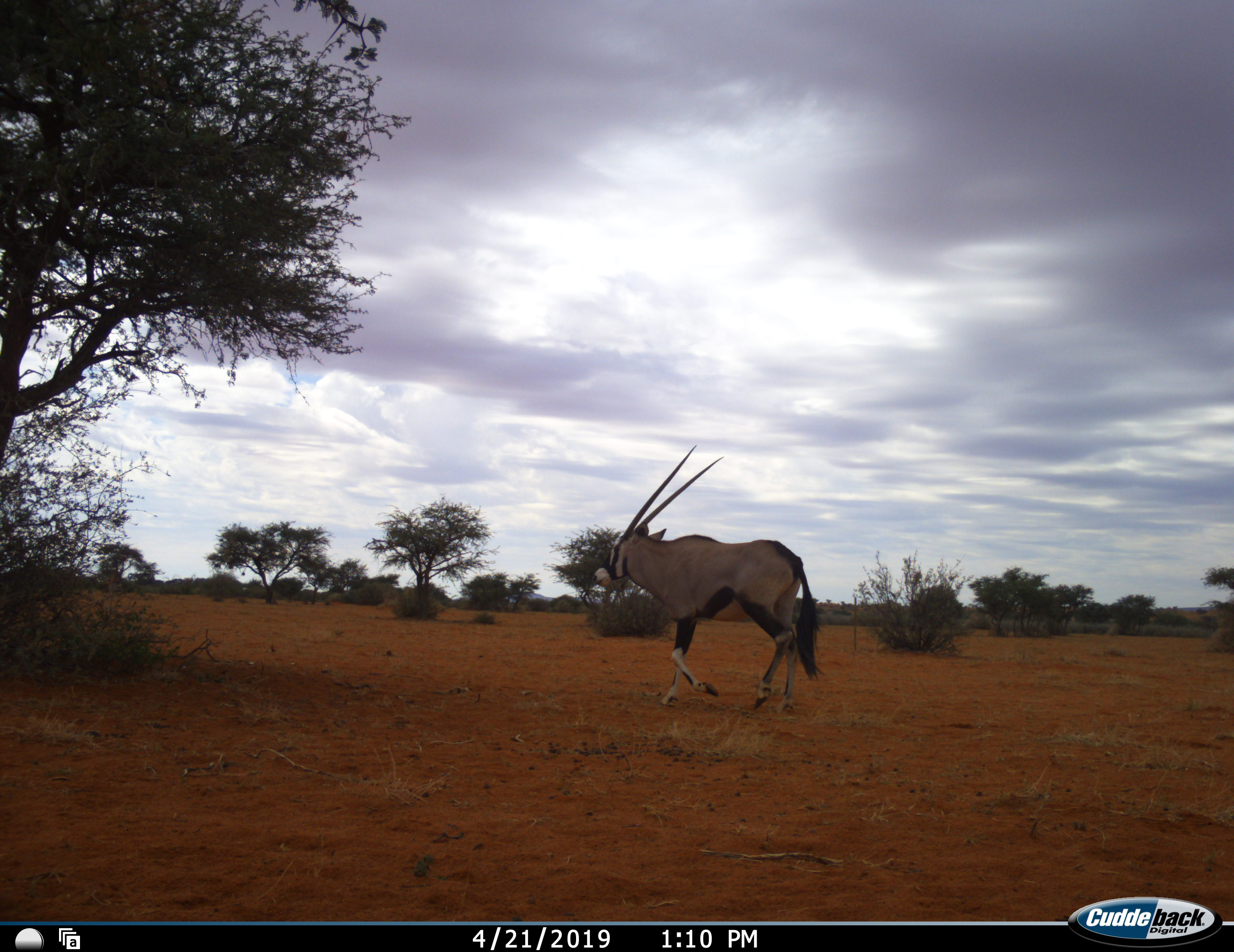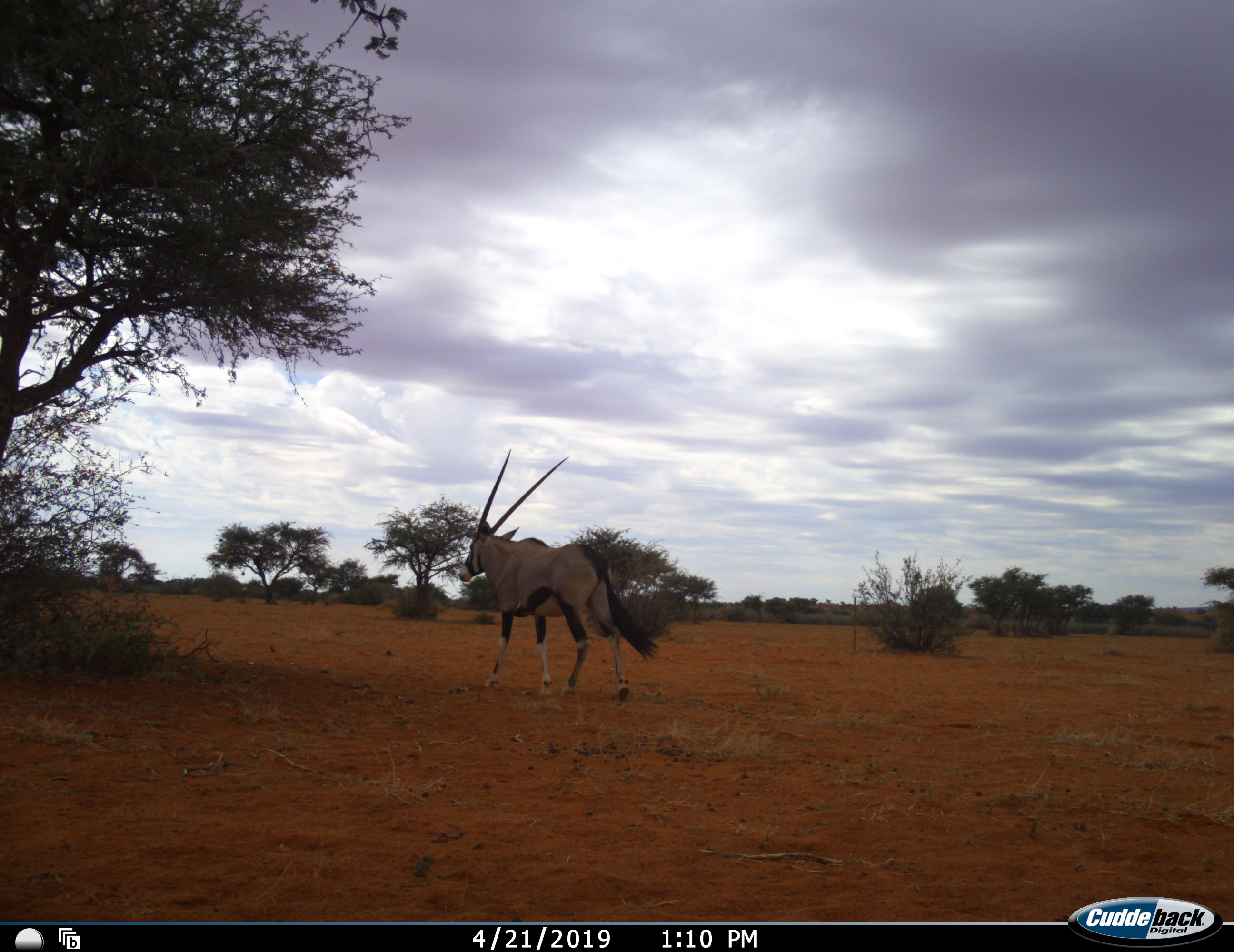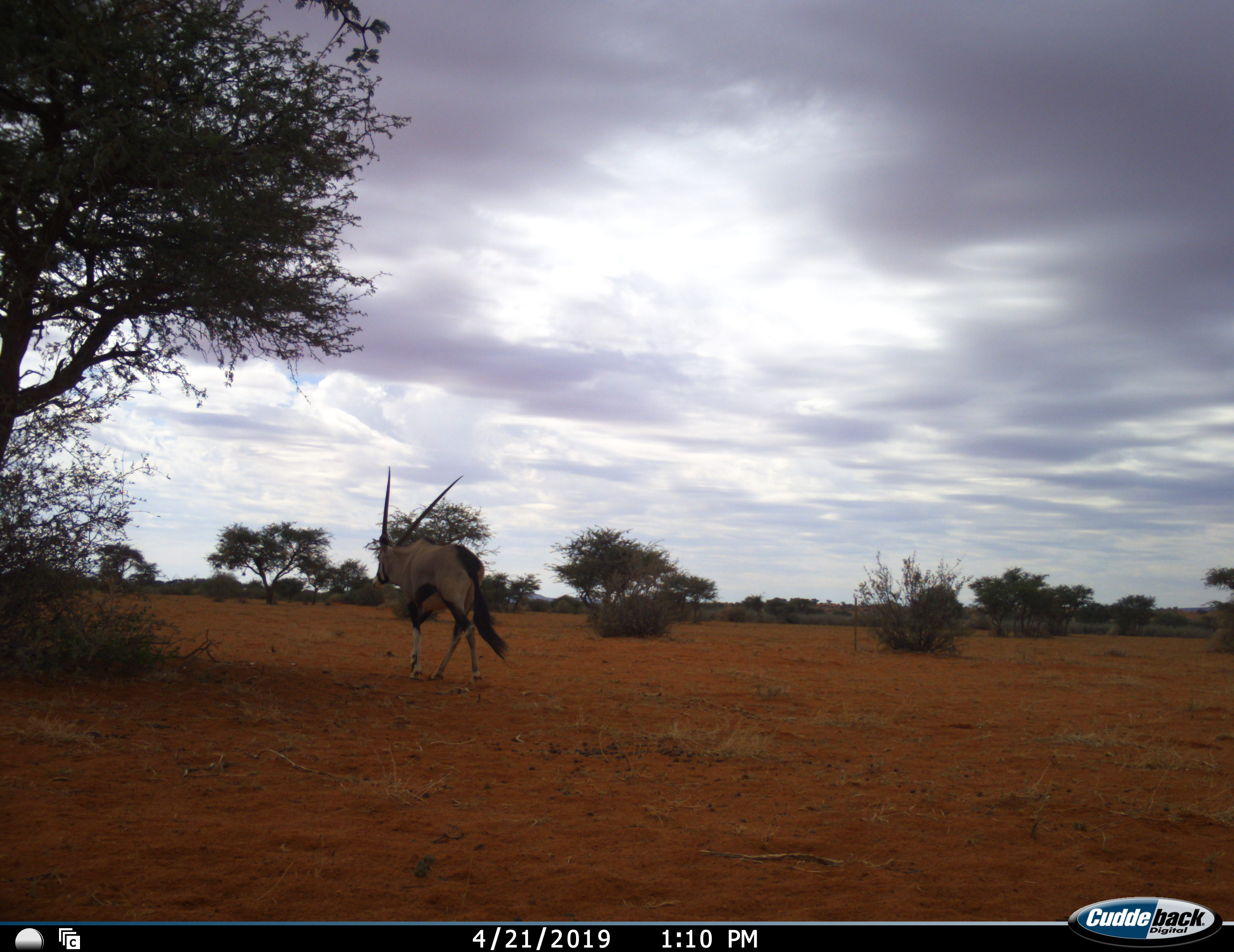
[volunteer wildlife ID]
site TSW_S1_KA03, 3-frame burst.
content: unidentified animal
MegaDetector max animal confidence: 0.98